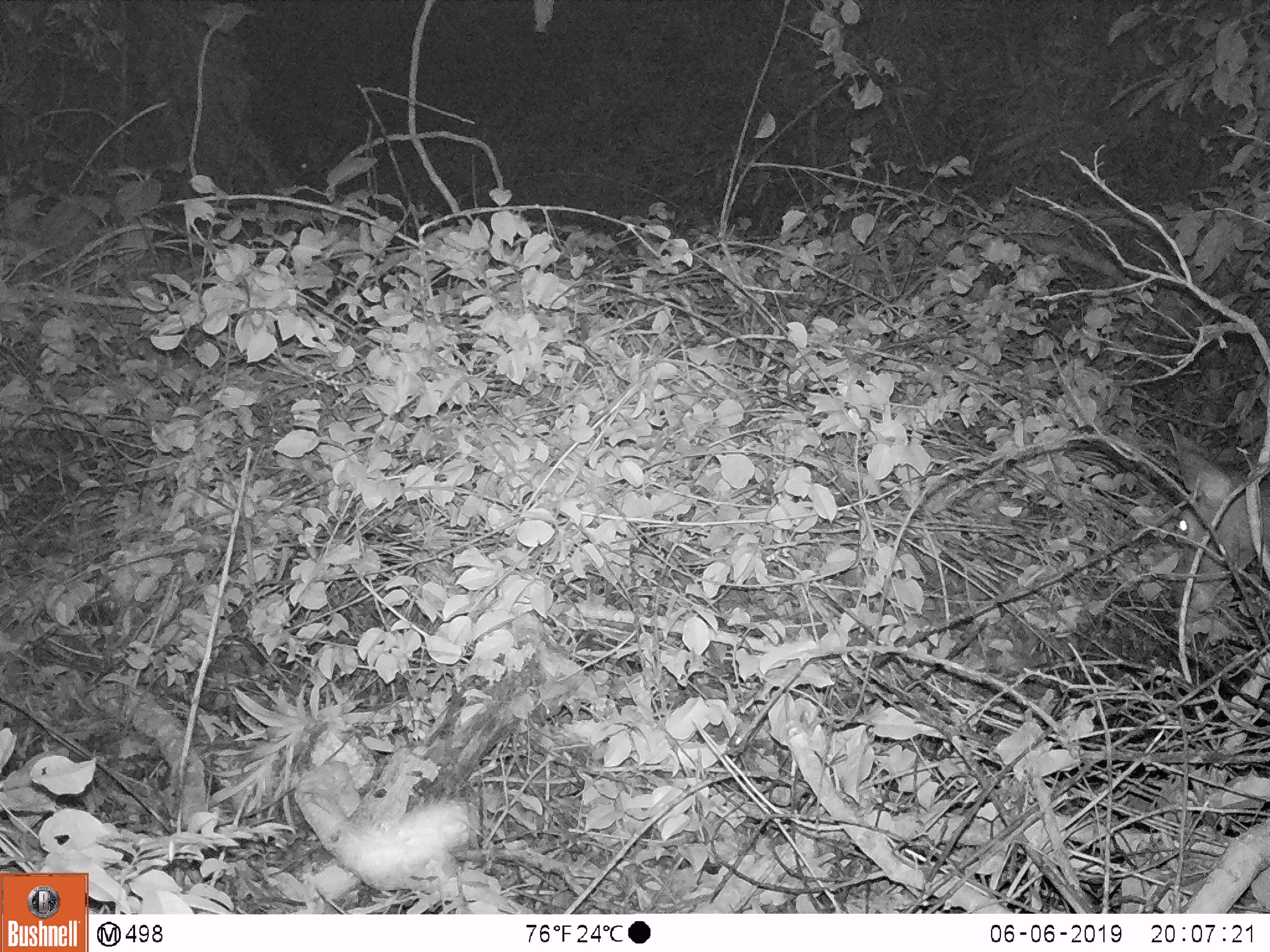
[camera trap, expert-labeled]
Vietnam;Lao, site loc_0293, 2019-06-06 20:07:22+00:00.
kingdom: Animalia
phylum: Chordata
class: Mammalia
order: Artiodactyla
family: Cervidae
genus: Rusa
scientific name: Rusa unicolor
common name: sambar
Sambar (Rusa unicolor). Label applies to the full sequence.